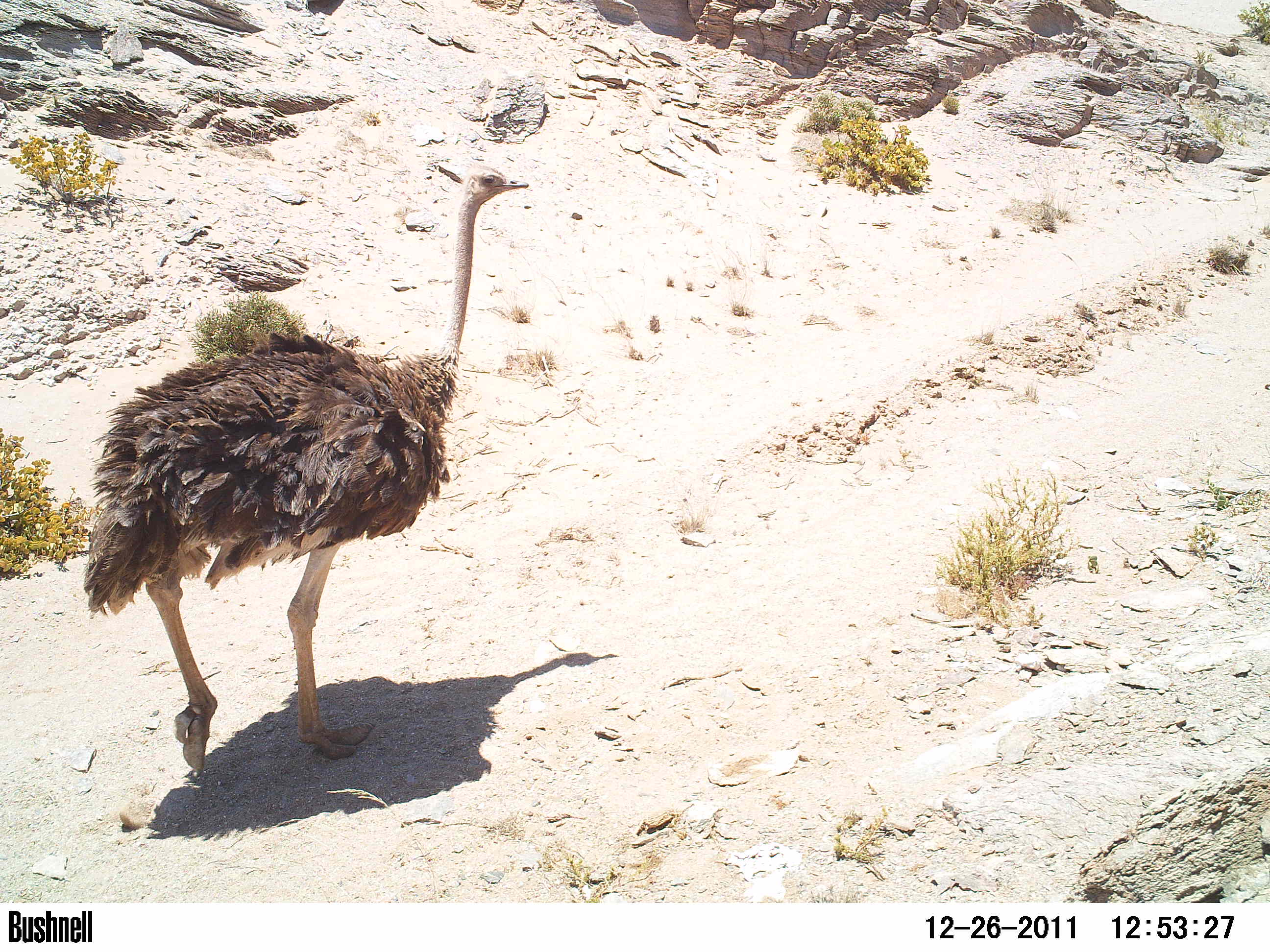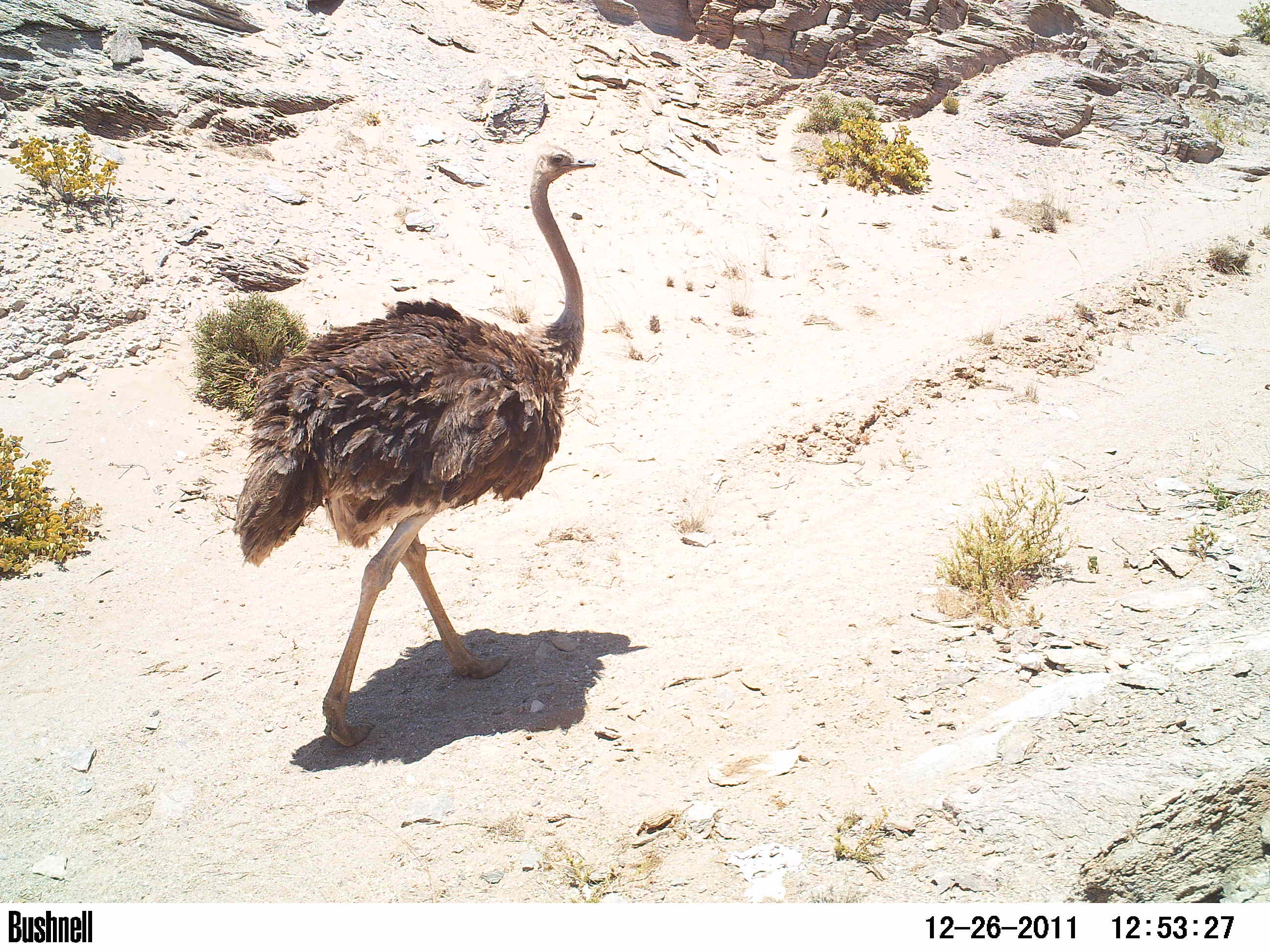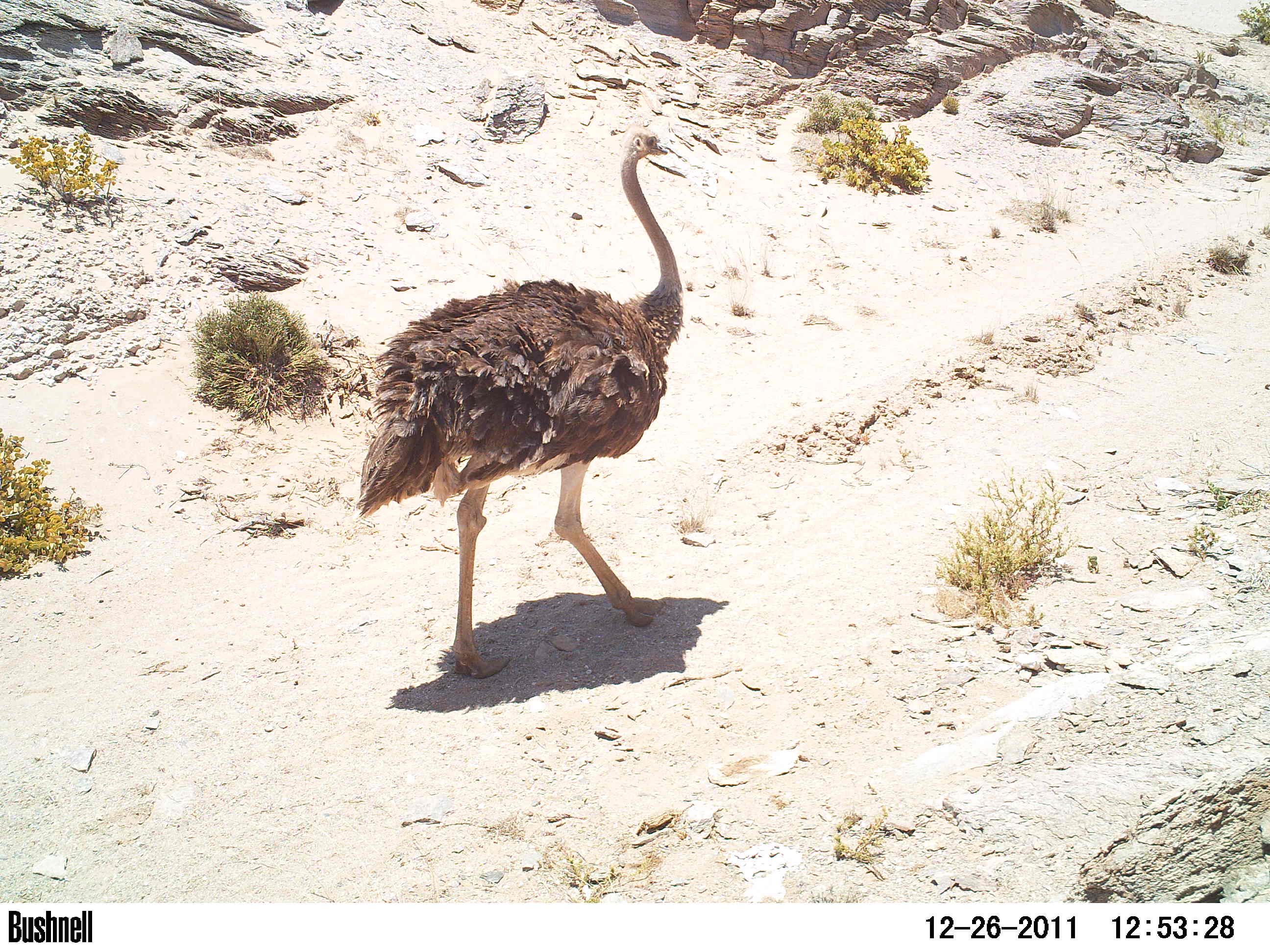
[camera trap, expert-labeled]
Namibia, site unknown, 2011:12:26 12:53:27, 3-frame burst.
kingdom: Animalia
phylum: Chordata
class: Aves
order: Struthioniformes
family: Struthionidae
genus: Struthio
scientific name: Struthio camelus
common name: common ostrich